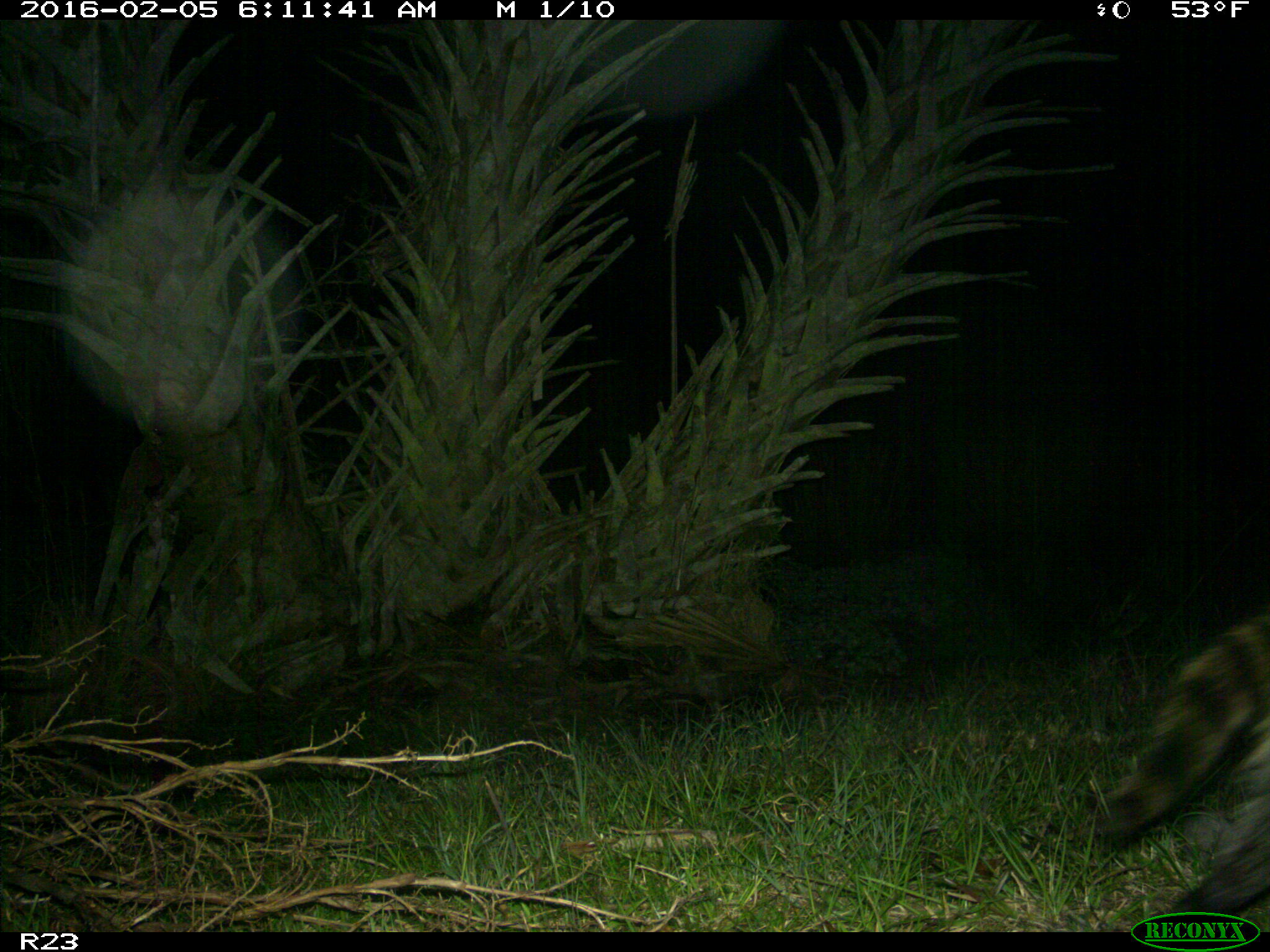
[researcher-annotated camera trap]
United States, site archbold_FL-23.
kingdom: Animalia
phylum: Chordata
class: Mammalia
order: Carnivora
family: Procyonidae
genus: Procyon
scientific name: Procyon lotor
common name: common raccoon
Procyon lotor (common raccoon).